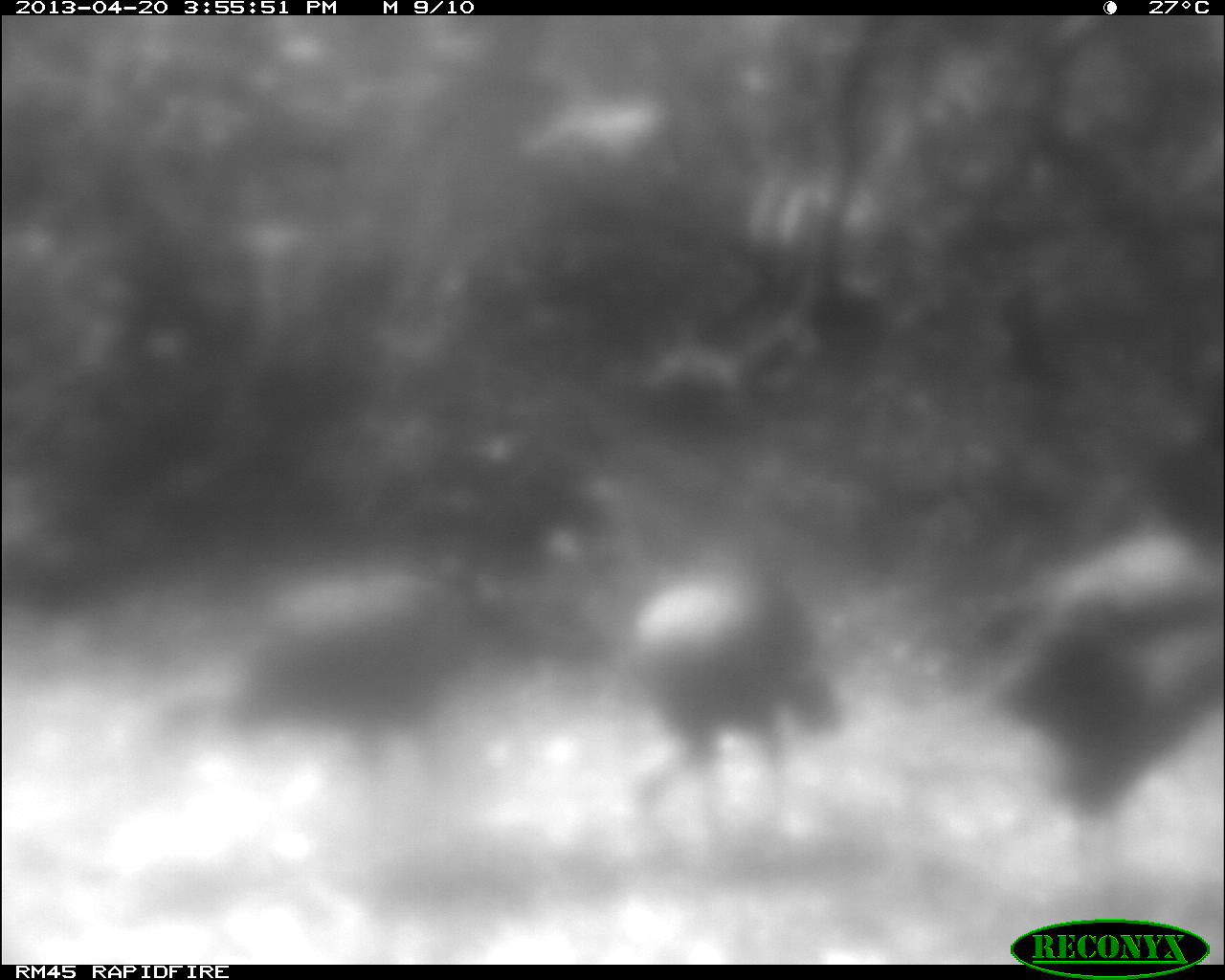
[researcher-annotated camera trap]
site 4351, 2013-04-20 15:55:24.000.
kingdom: Animalia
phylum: Chordata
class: Aves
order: Galliformes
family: Phasianidae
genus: Meleagris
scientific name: Meleagris ocellata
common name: ocellated turkey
Meleagris ocellata (ocellated turkey), count 3.